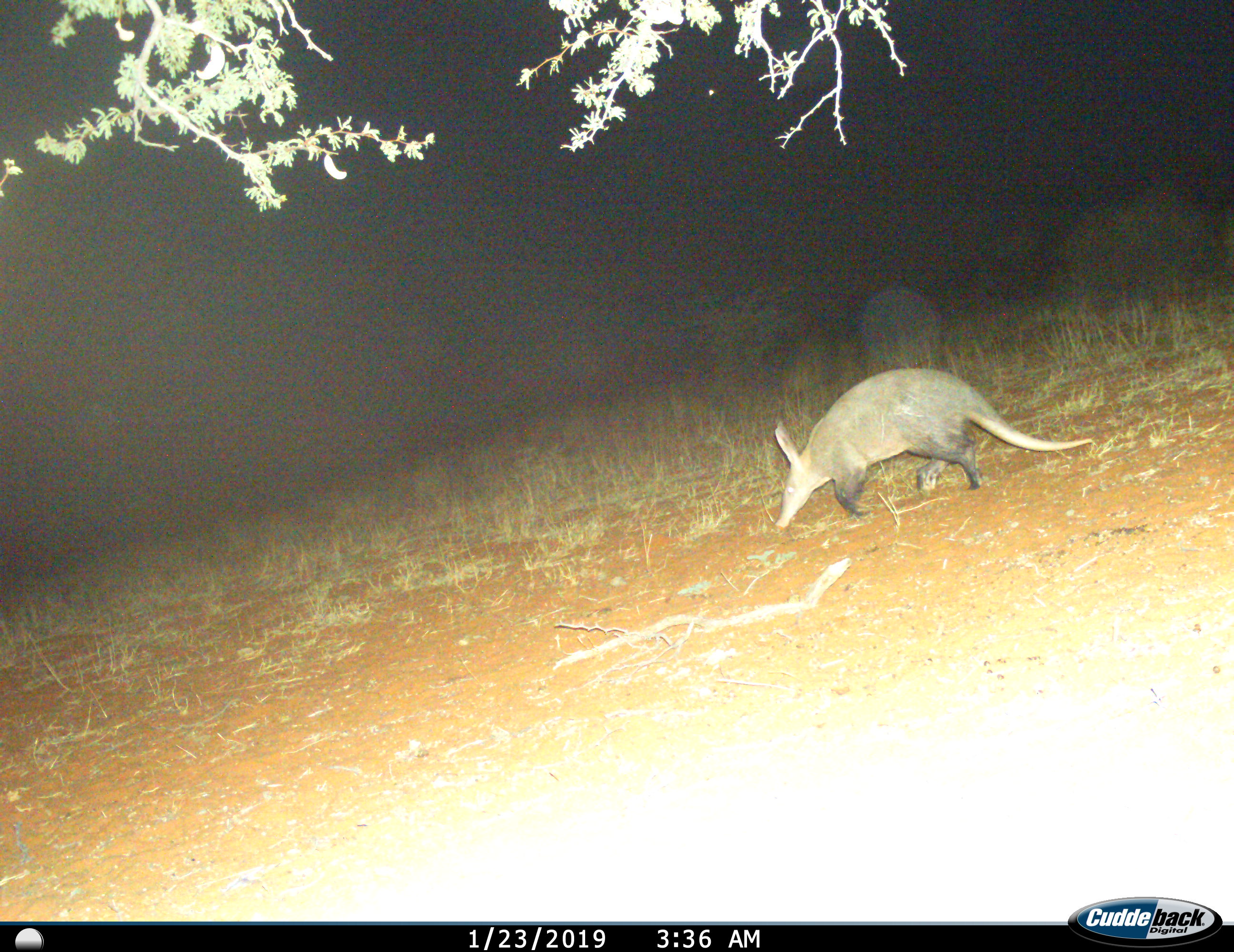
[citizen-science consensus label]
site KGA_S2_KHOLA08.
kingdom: Animalia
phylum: Chordata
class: Mammalia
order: Tubulidentata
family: Orycteropodidae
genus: Orycteropus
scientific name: Orycteropus afer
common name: aardvark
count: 1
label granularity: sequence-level